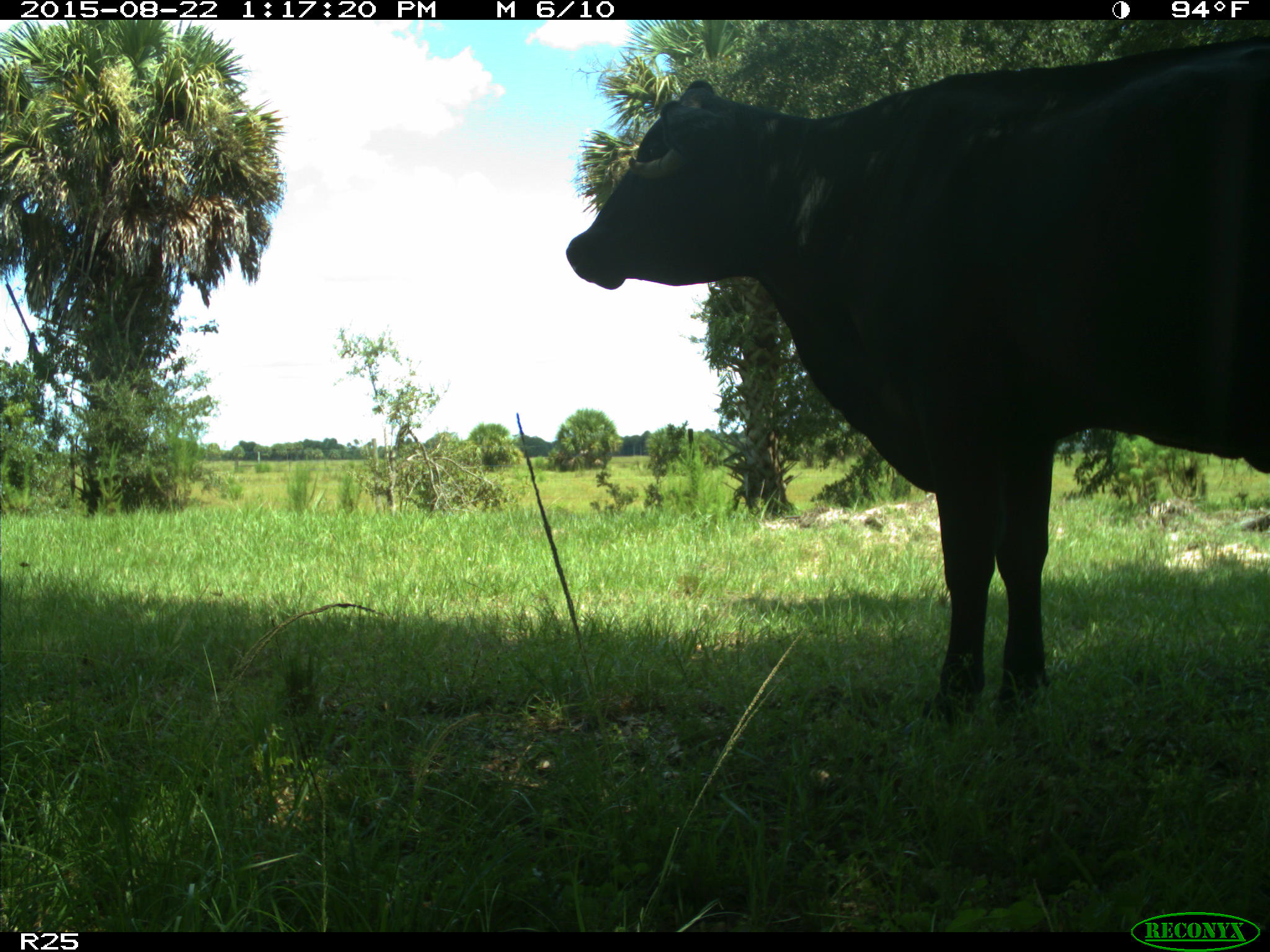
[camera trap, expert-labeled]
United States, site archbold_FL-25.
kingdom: Animalia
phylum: Chordata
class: Mammalia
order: Artiodactyla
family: Bovidae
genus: Bos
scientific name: Bos taurus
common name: domestic cow